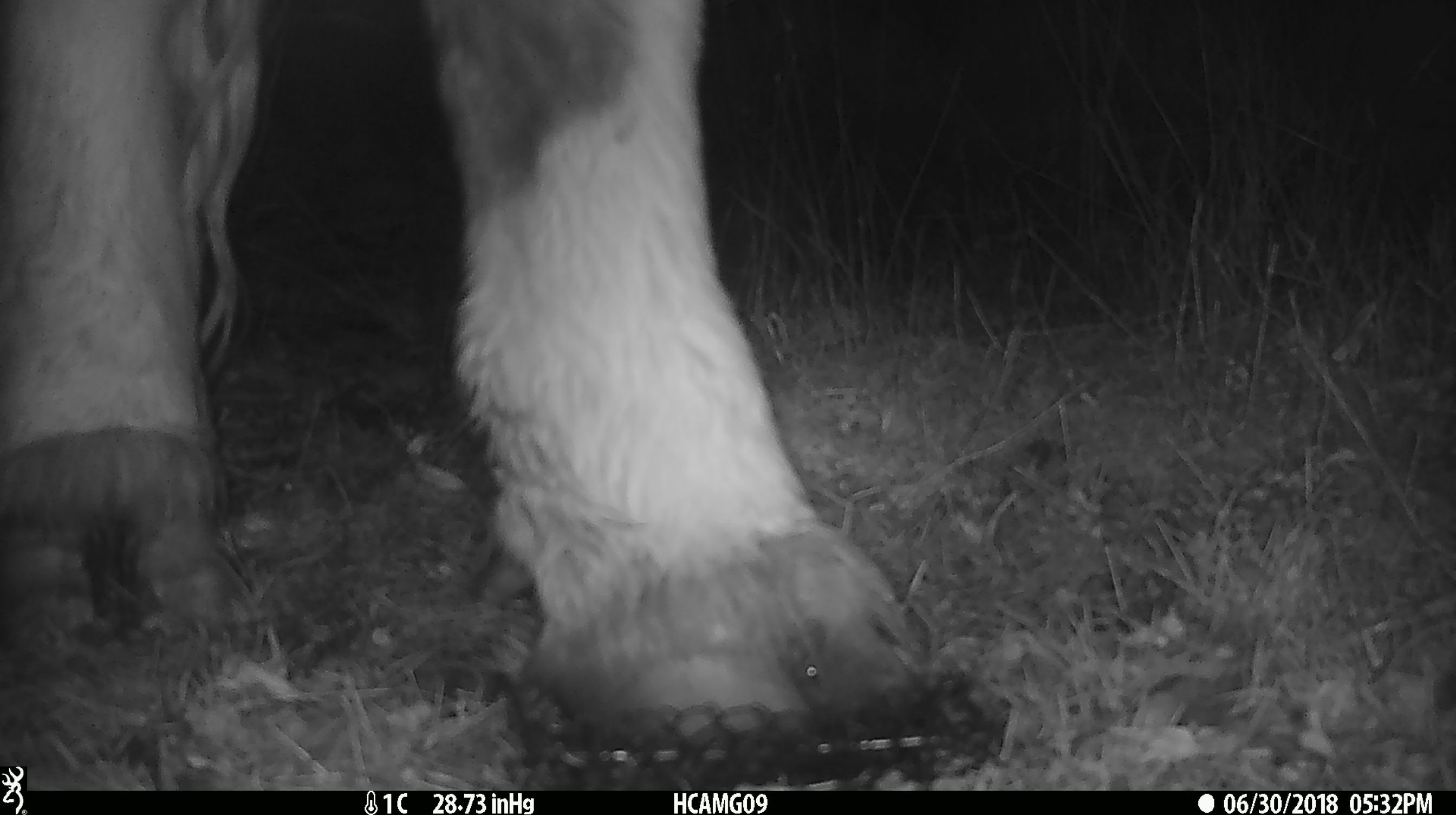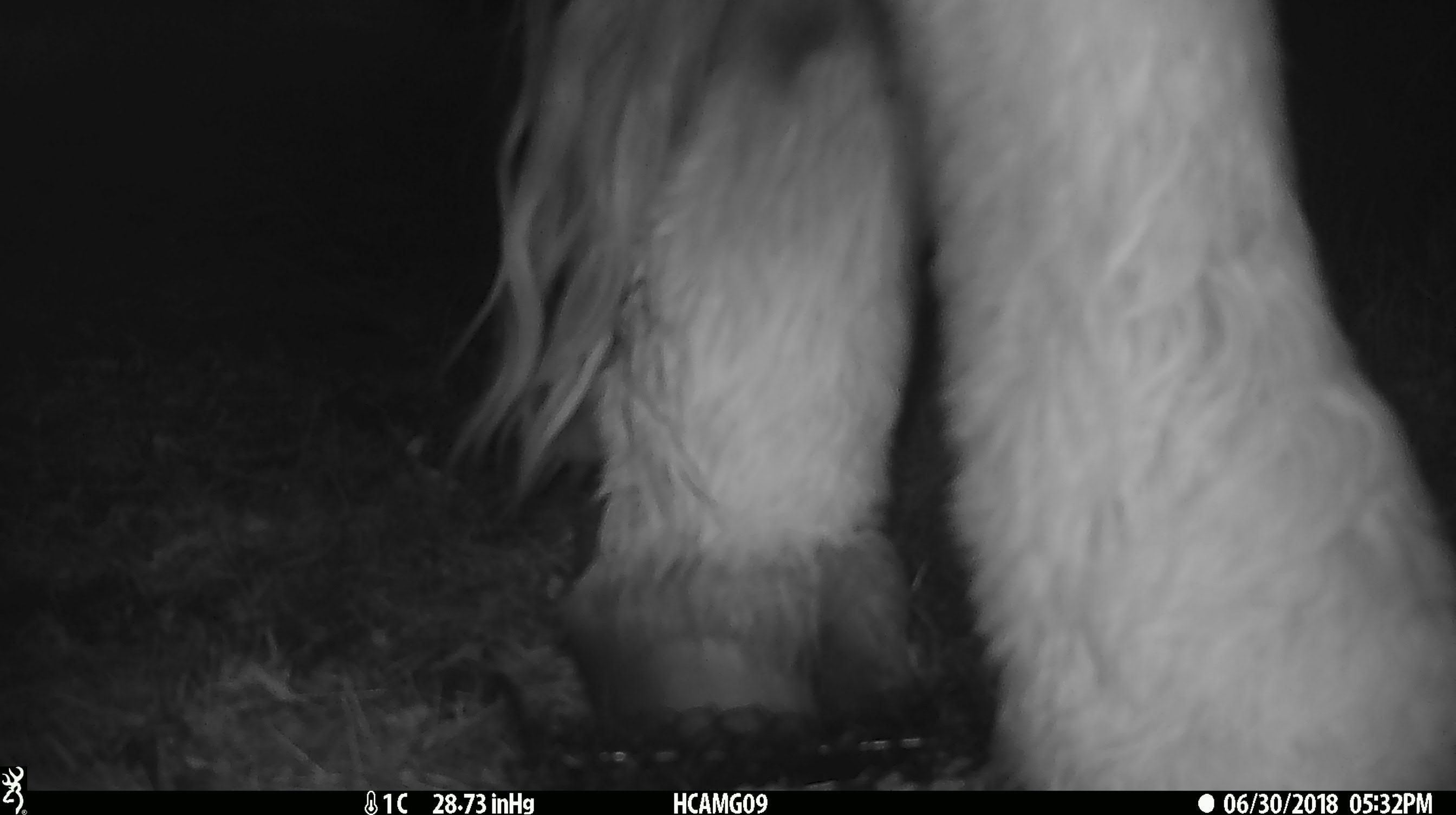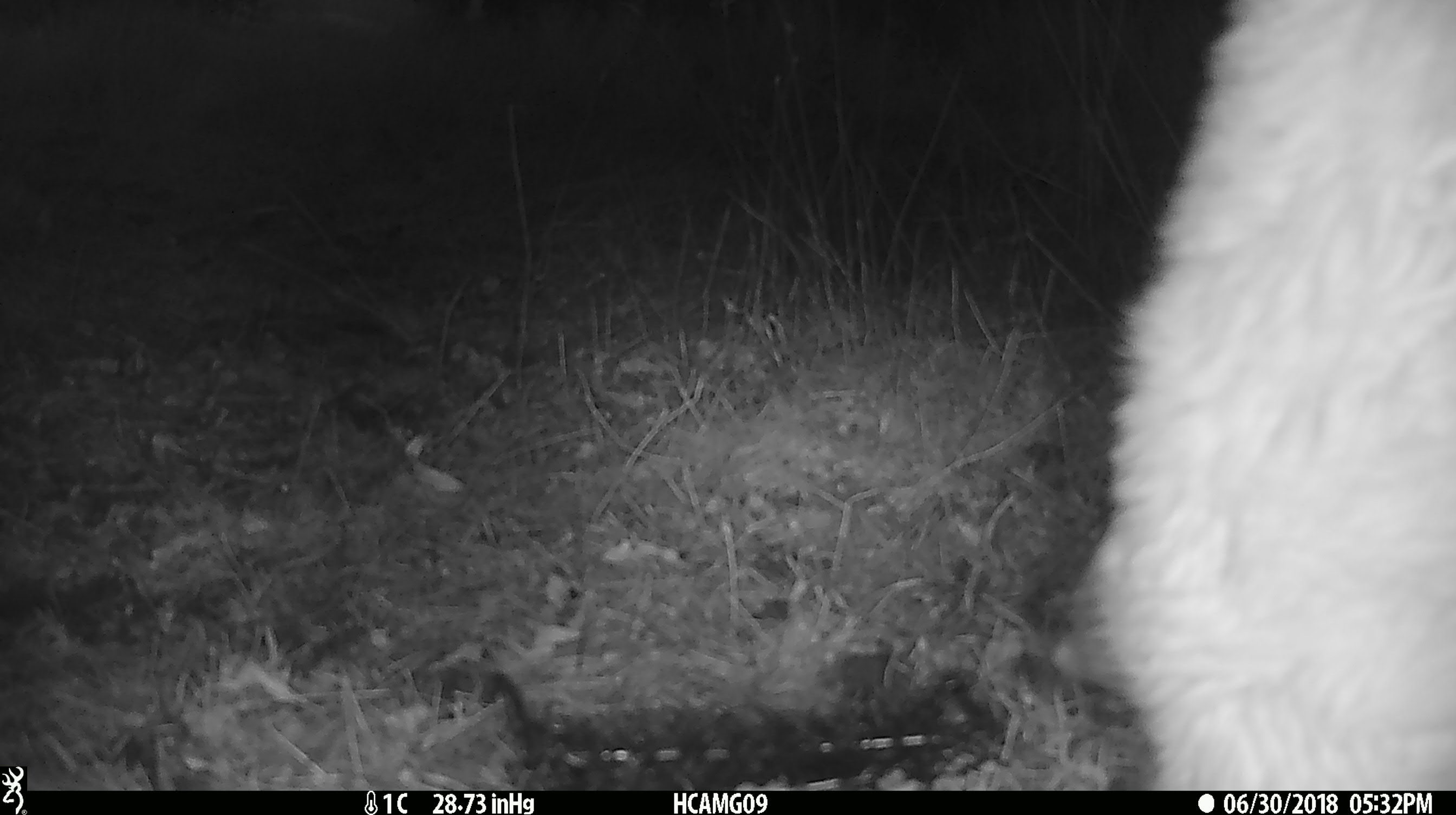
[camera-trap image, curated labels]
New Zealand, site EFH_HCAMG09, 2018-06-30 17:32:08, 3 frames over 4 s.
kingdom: Animalia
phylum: Chordata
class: Mammalia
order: Artiodactyla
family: Bovidae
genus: Bos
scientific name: Bos taurus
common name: domestic cow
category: cow